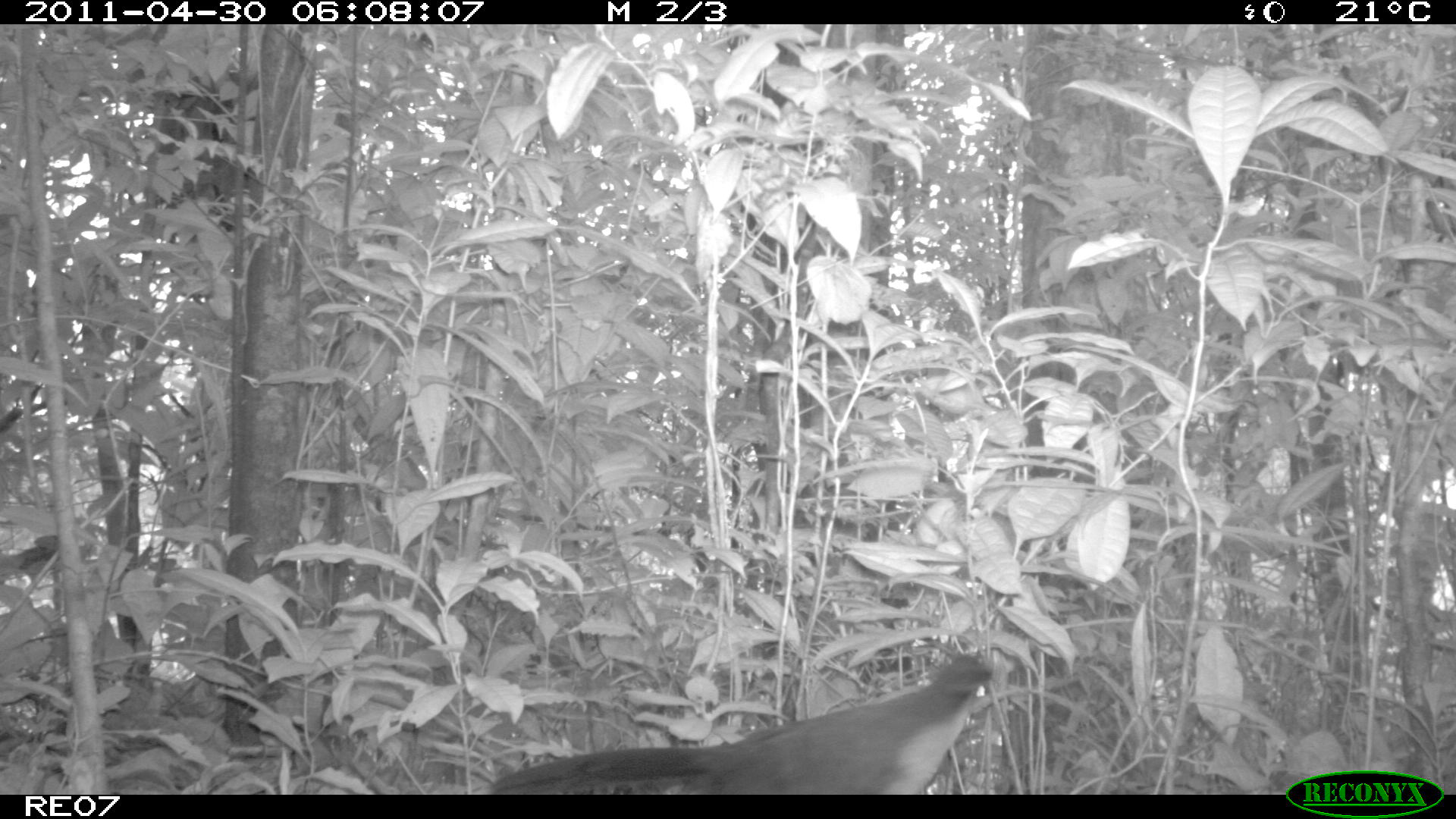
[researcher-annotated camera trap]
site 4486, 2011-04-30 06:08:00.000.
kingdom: Animalia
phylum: Chordata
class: Aves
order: Cuculiformes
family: Cuculidae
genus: Coua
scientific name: Coua serriana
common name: red-breasted coua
Coua serriana (red-breasted coua), count 1.